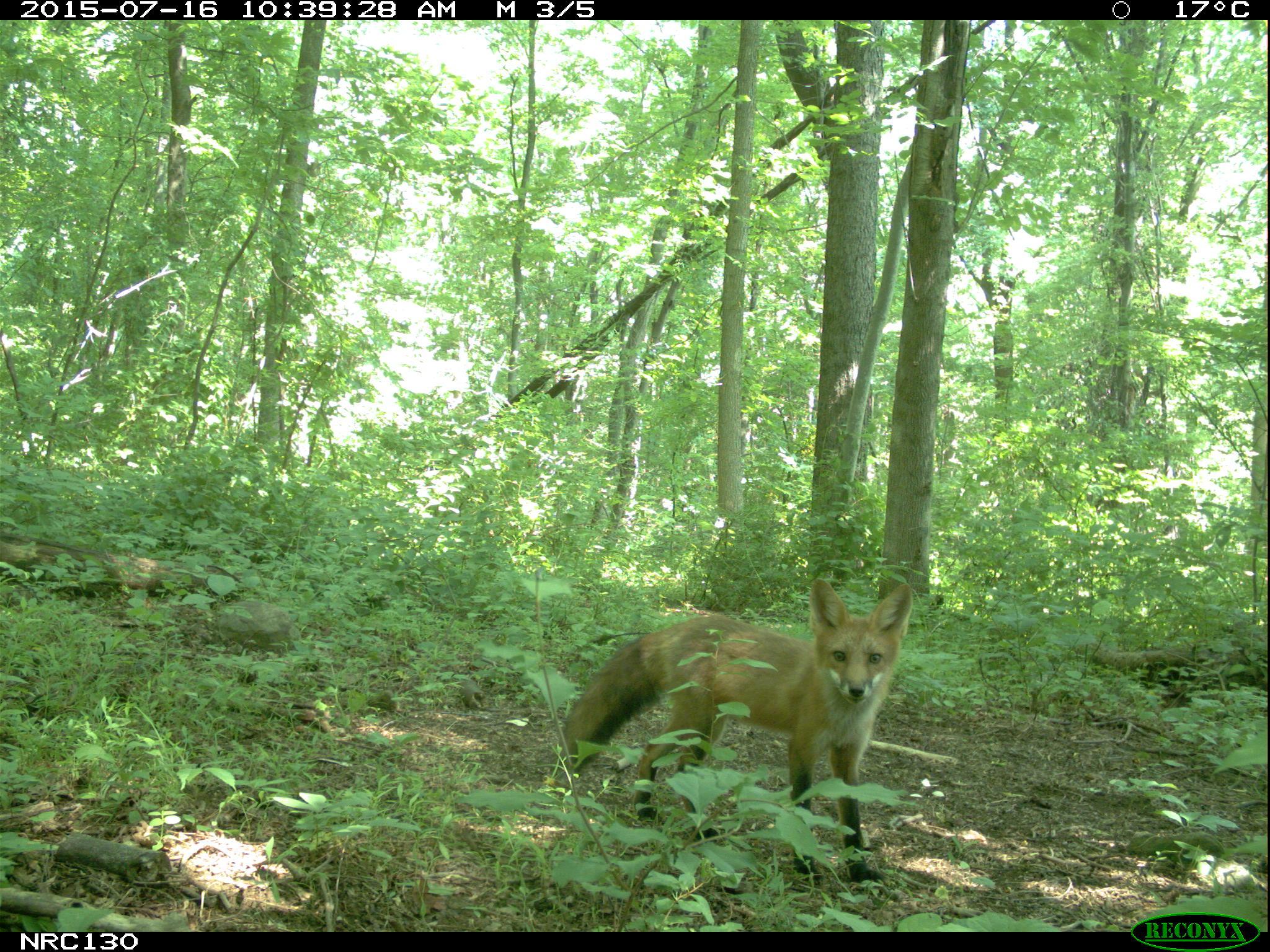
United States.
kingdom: Animalia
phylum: Chordata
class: Mammalia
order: Carnivora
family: Canidae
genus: Vulpes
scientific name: Vulpes vulpes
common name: red fox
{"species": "Red Fox (Vulpes vulpes)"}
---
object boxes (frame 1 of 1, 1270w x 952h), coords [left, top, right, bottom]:
Red Fox: [551, 570, 919, 888]